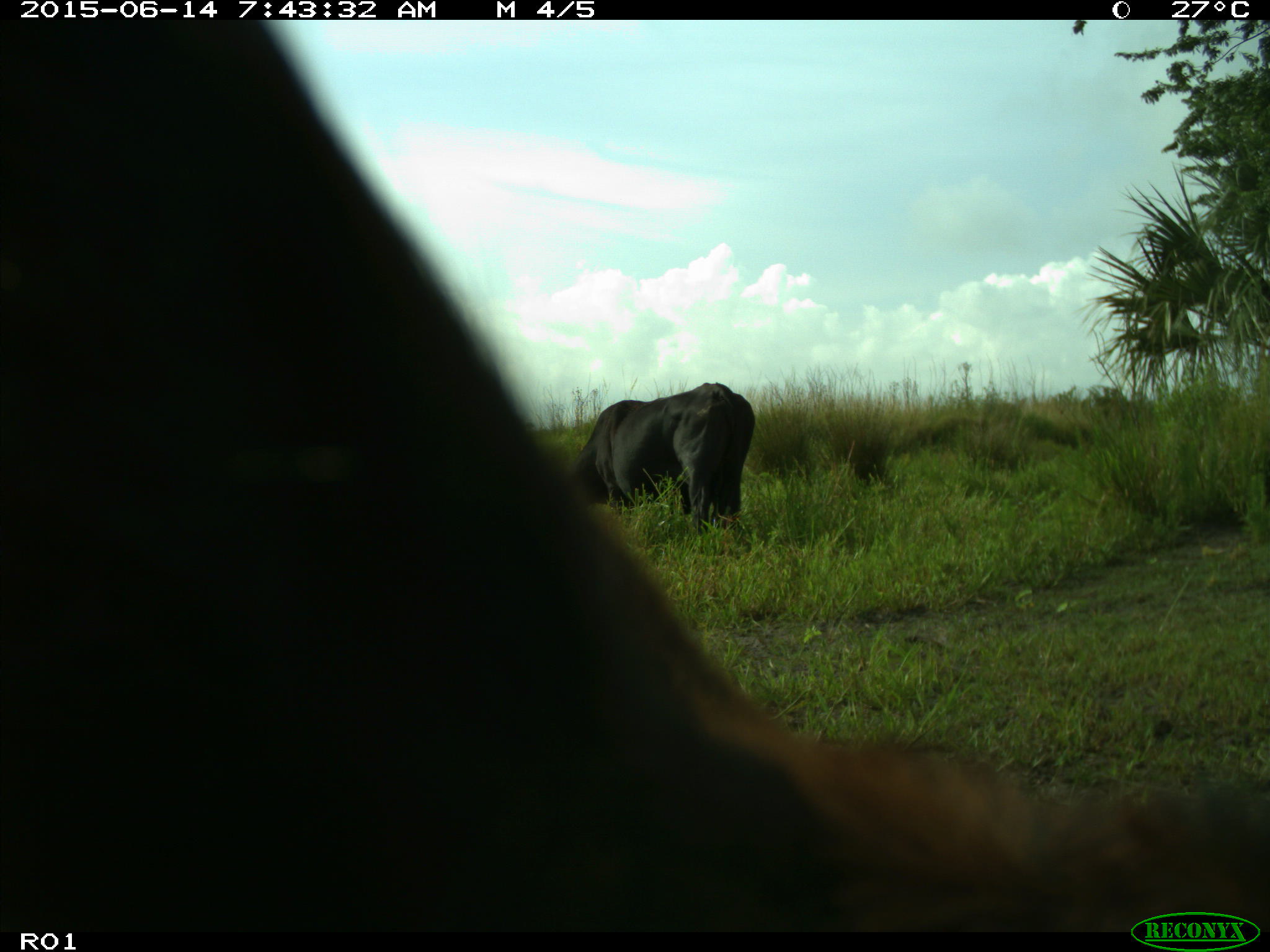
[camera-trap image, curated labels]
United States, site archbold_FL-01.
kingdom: Animalia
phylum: Chordata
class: Mammalia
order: Artiodactyla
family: Bovidae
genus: Bos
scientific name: Bos taurus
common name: domestic cow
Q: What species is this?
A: Bos taurus (domestic cow).